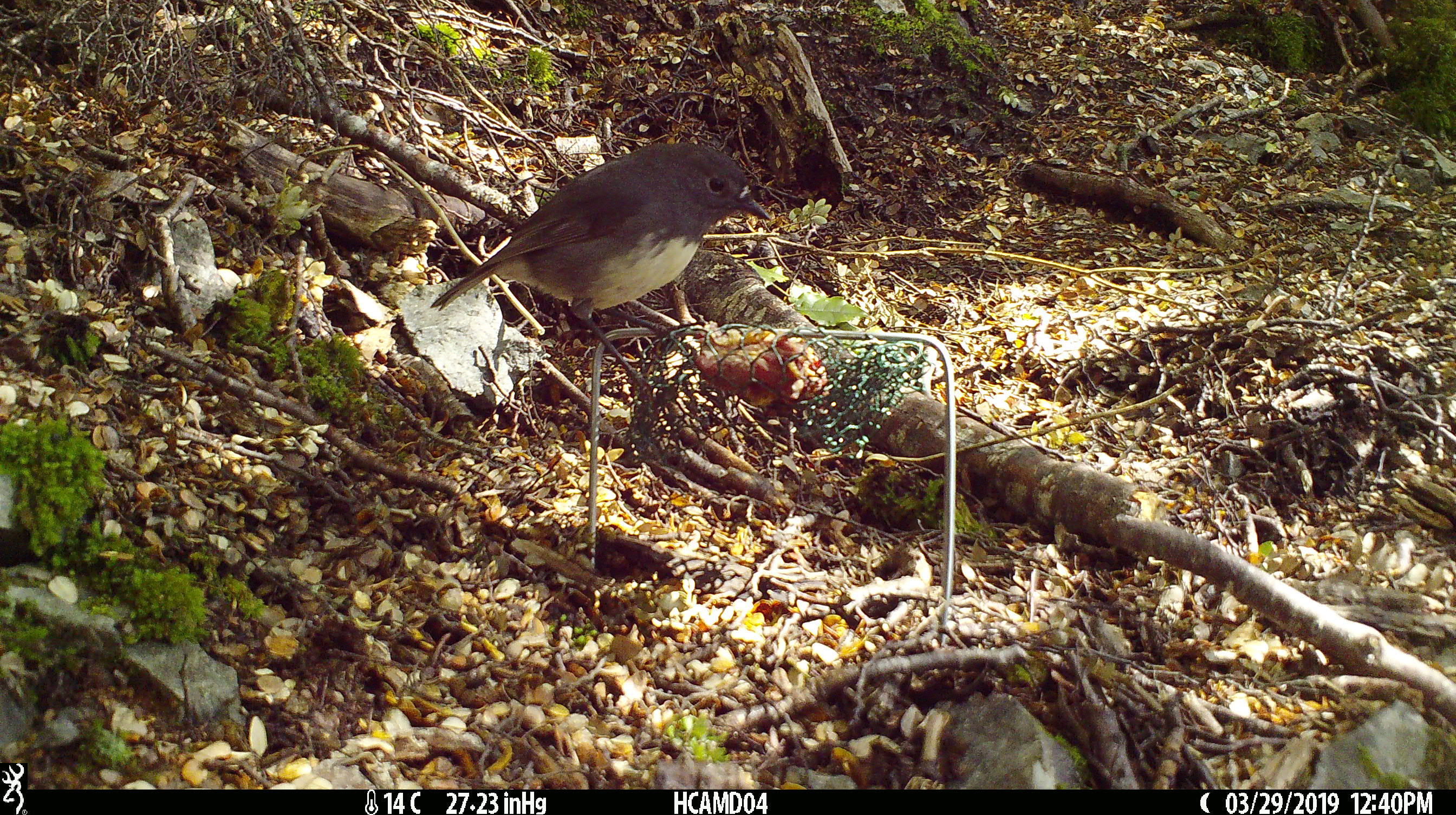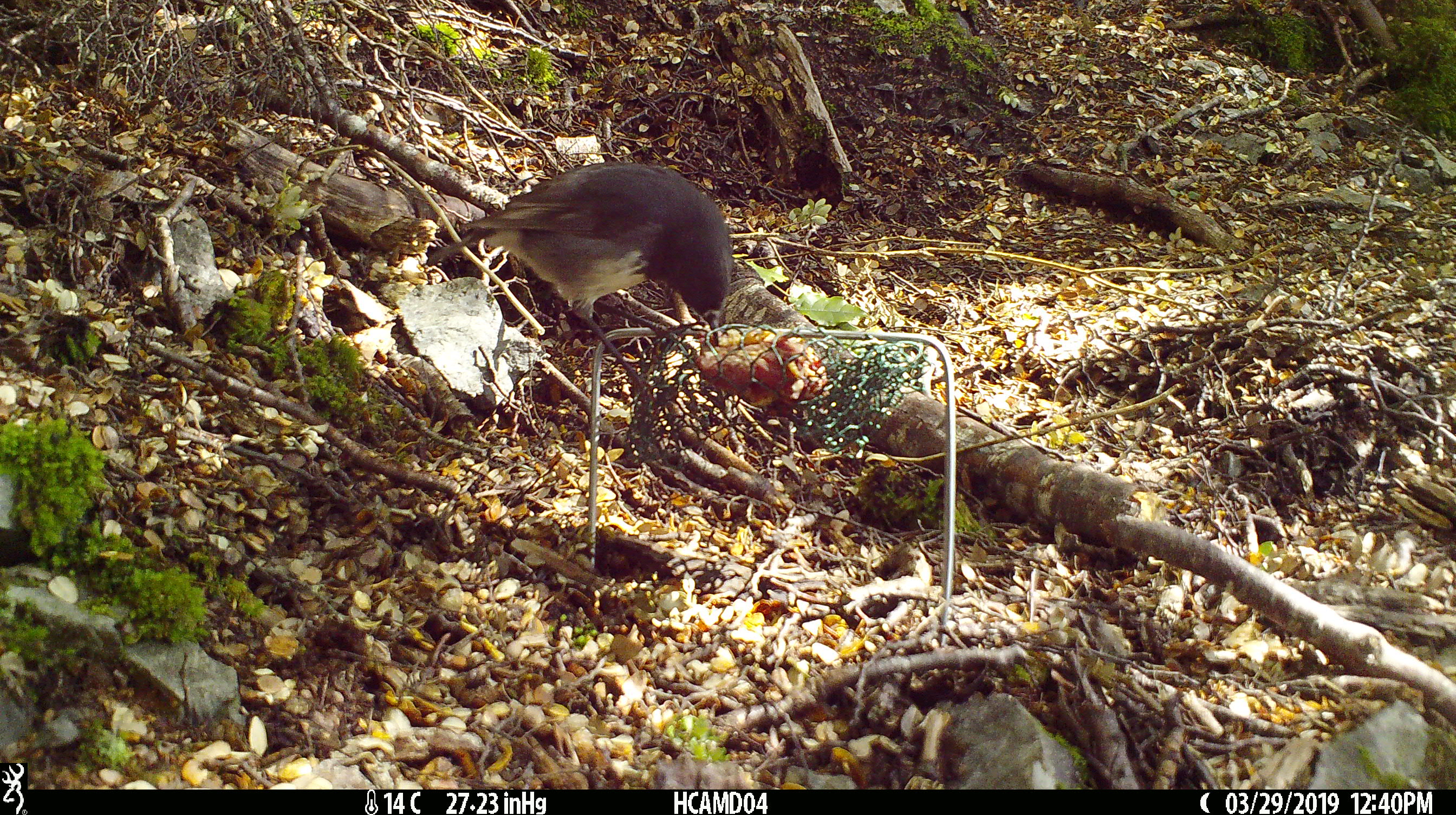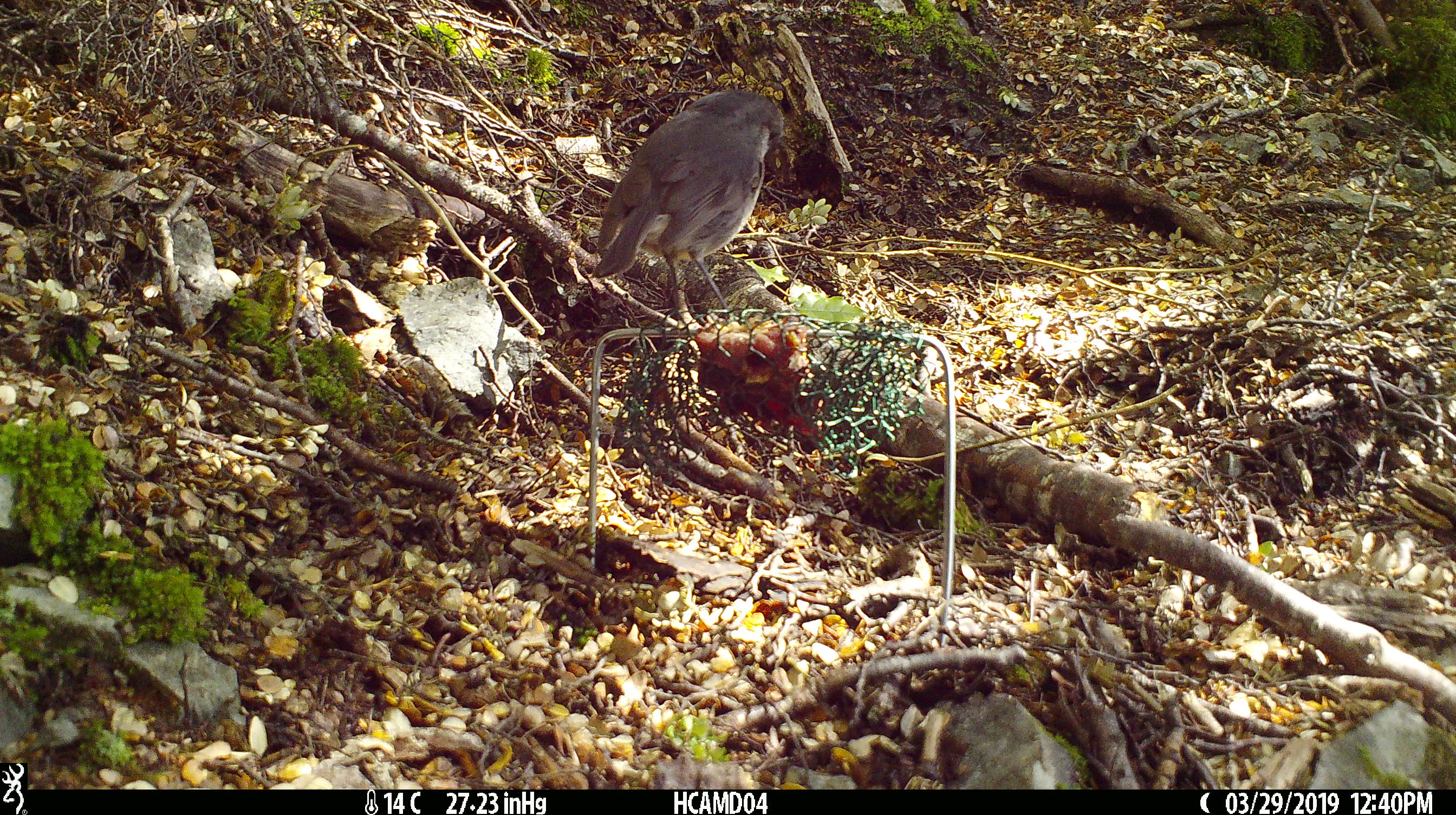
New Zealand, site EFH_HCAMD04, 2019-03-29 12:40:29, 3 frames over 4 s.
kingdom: Animalia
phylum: Chordata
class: Aves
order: Passeriformes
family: Petroicidae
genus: Petroica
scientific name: Petroica australis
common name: new zealand robin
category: robin